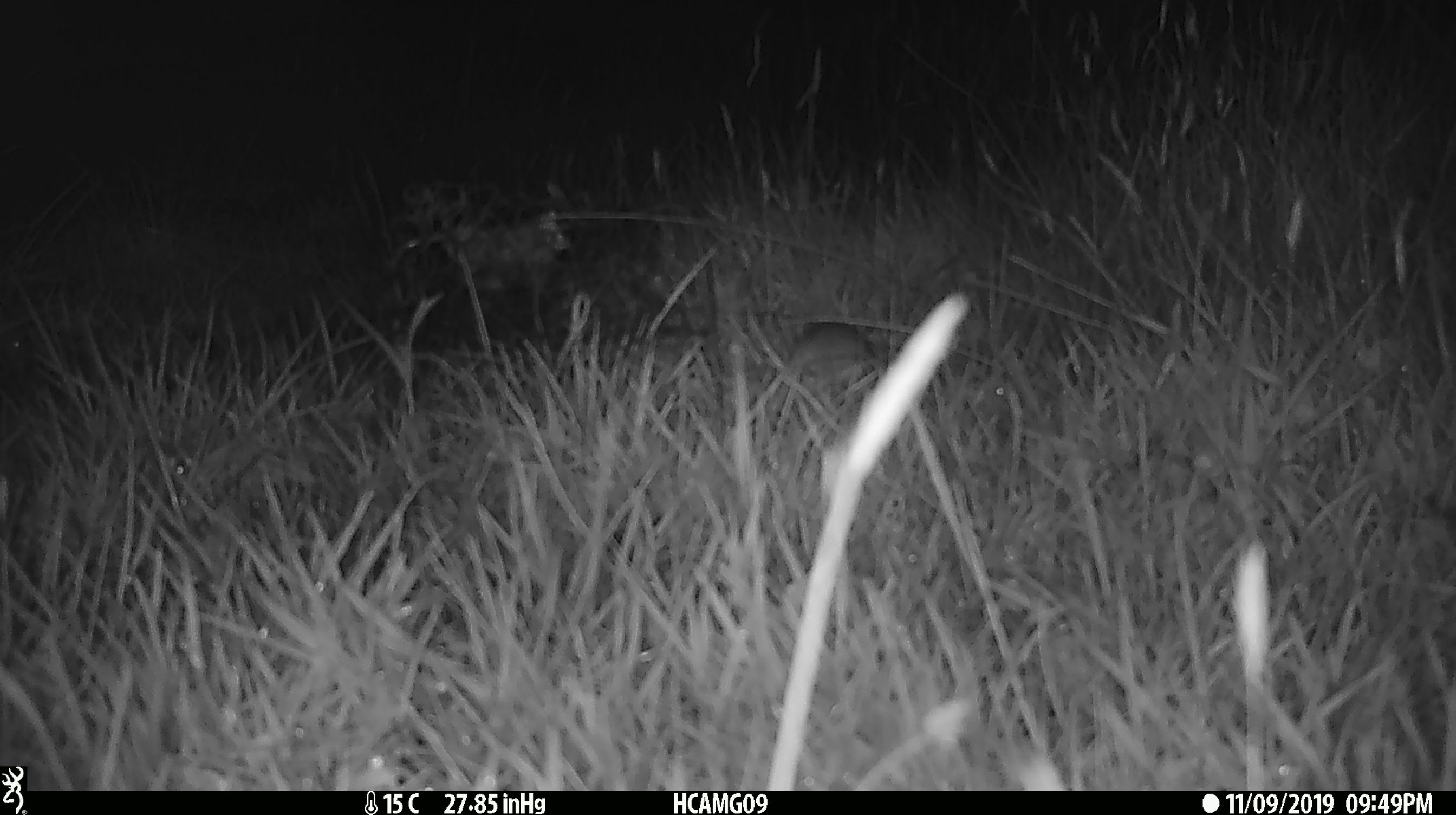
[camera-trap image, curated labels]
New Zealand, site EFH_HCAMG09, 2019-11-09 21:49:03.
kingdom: Animalia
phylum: Chordata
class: Mammalia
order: Rodentia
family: Muridae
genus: Mus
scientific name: Mus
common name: mouse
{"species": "mouse (Mus)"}